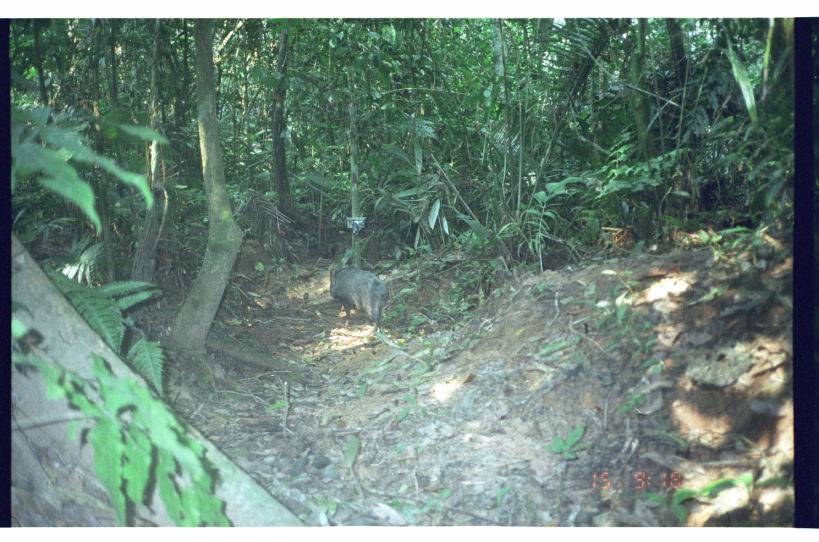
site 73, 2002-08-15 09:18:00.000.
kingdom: Animalia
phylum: Chordata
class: Mammalia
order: Artiodactyla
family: Tayassuidae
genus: Pecari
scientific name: Pecari tajacu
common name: collared peccary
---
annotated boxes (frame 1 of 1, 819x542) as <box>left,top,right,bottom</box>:
pecari tajacu: <box>328,265,389,335</box>